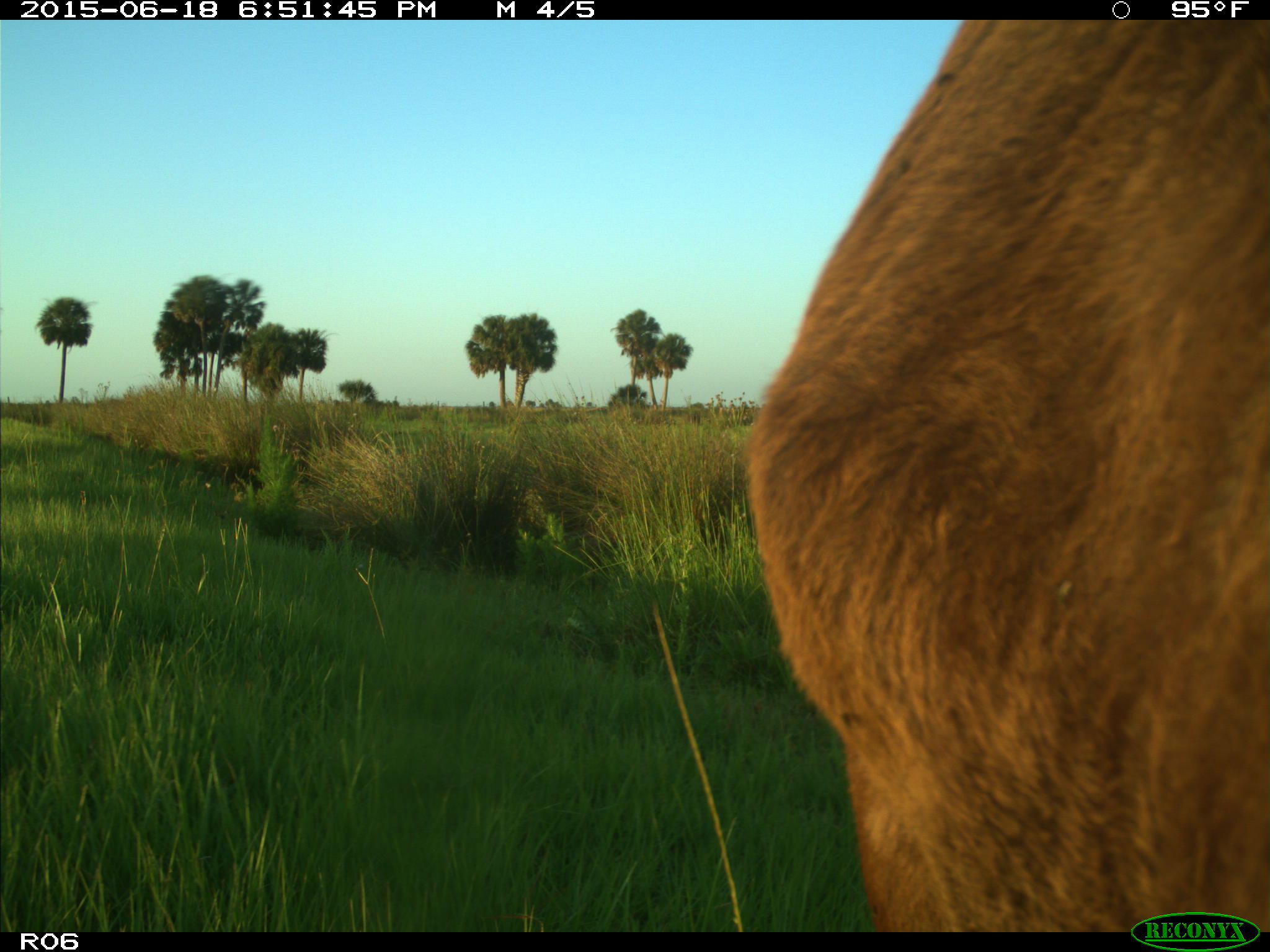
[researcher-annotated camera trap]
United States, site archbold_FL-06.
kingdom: Animalia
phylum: Chordata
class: Mammalia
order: Artiodactyla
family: Bovidae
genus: Bos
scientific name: Bos taurus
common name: domestic cow